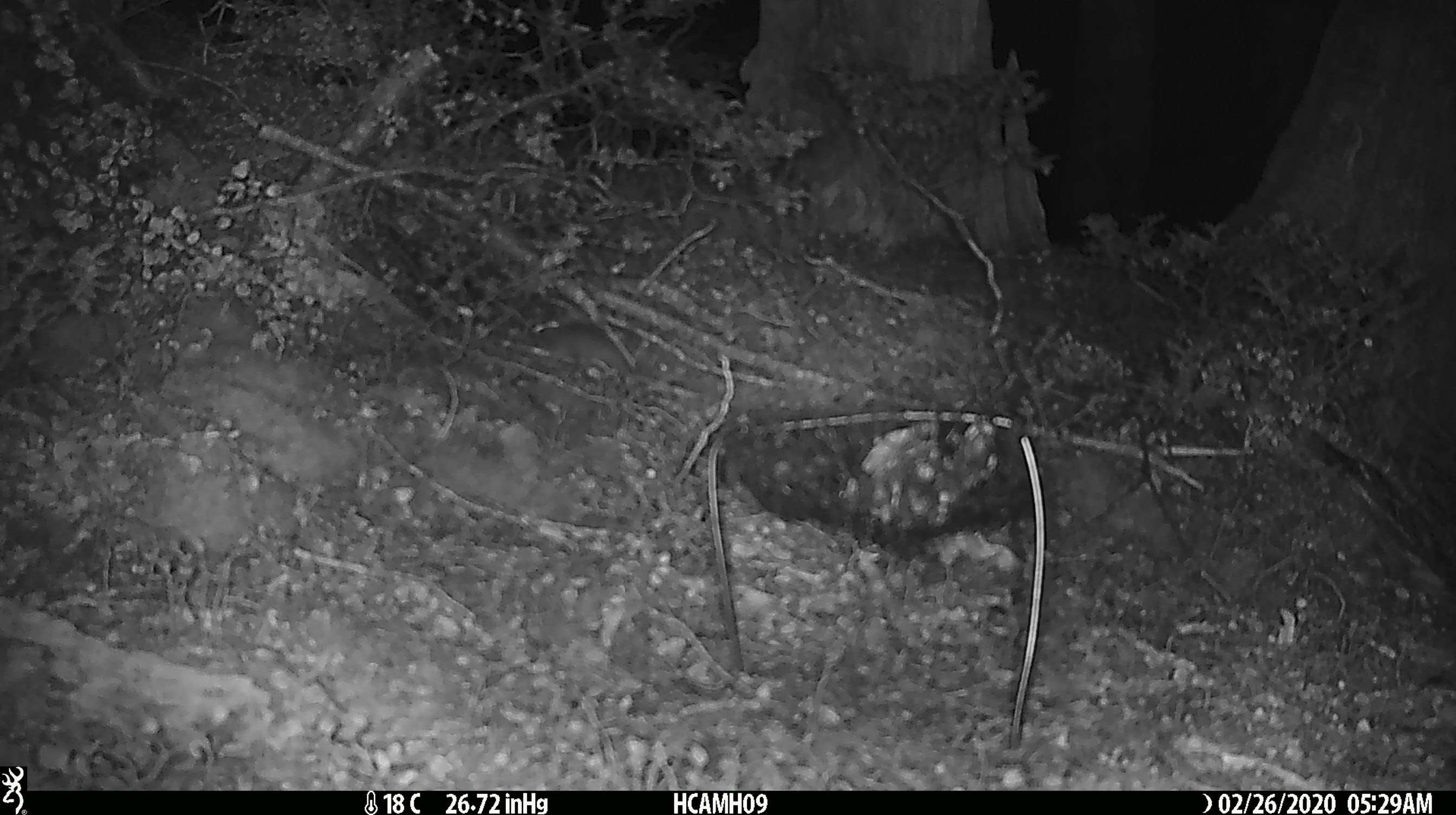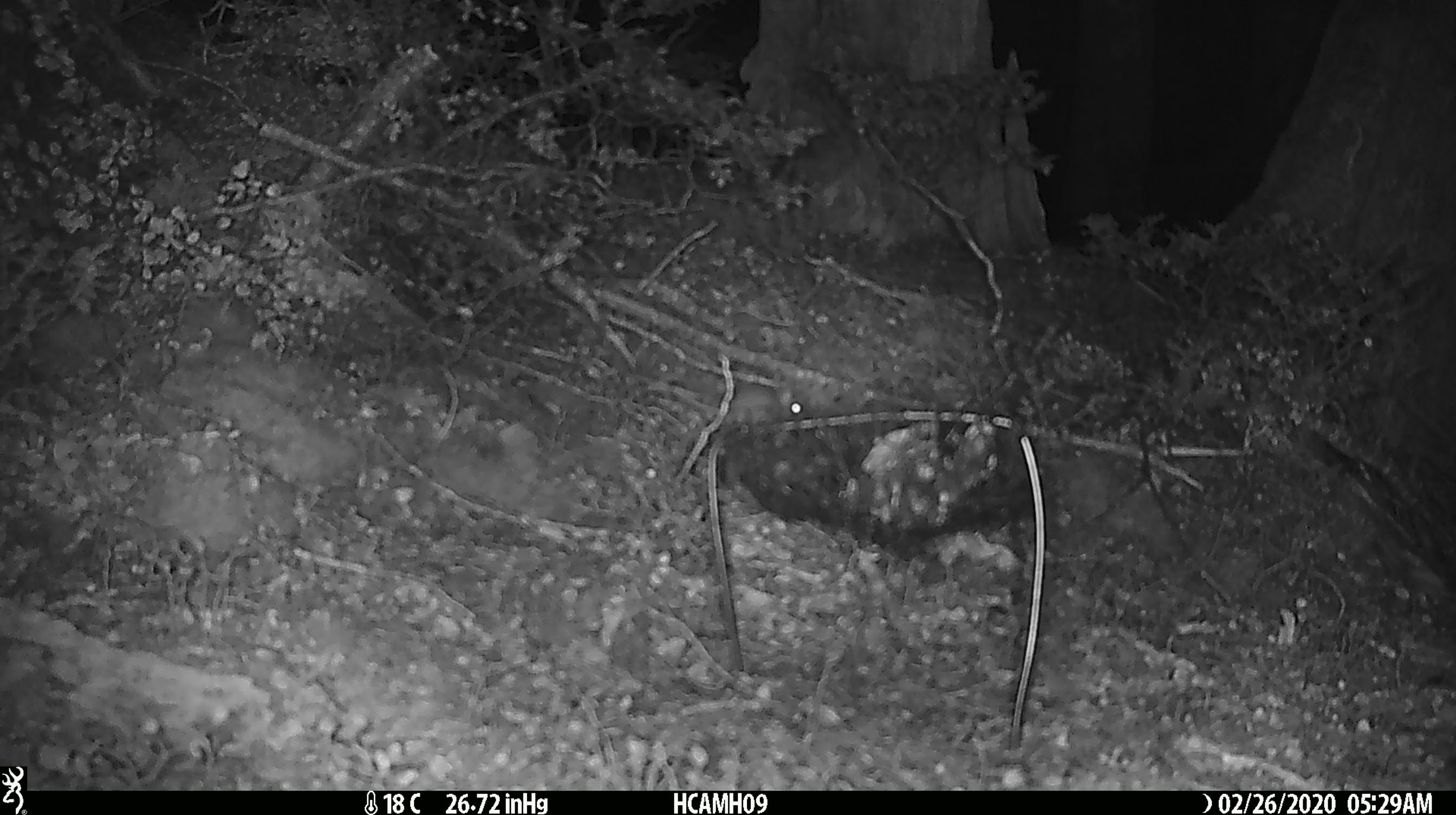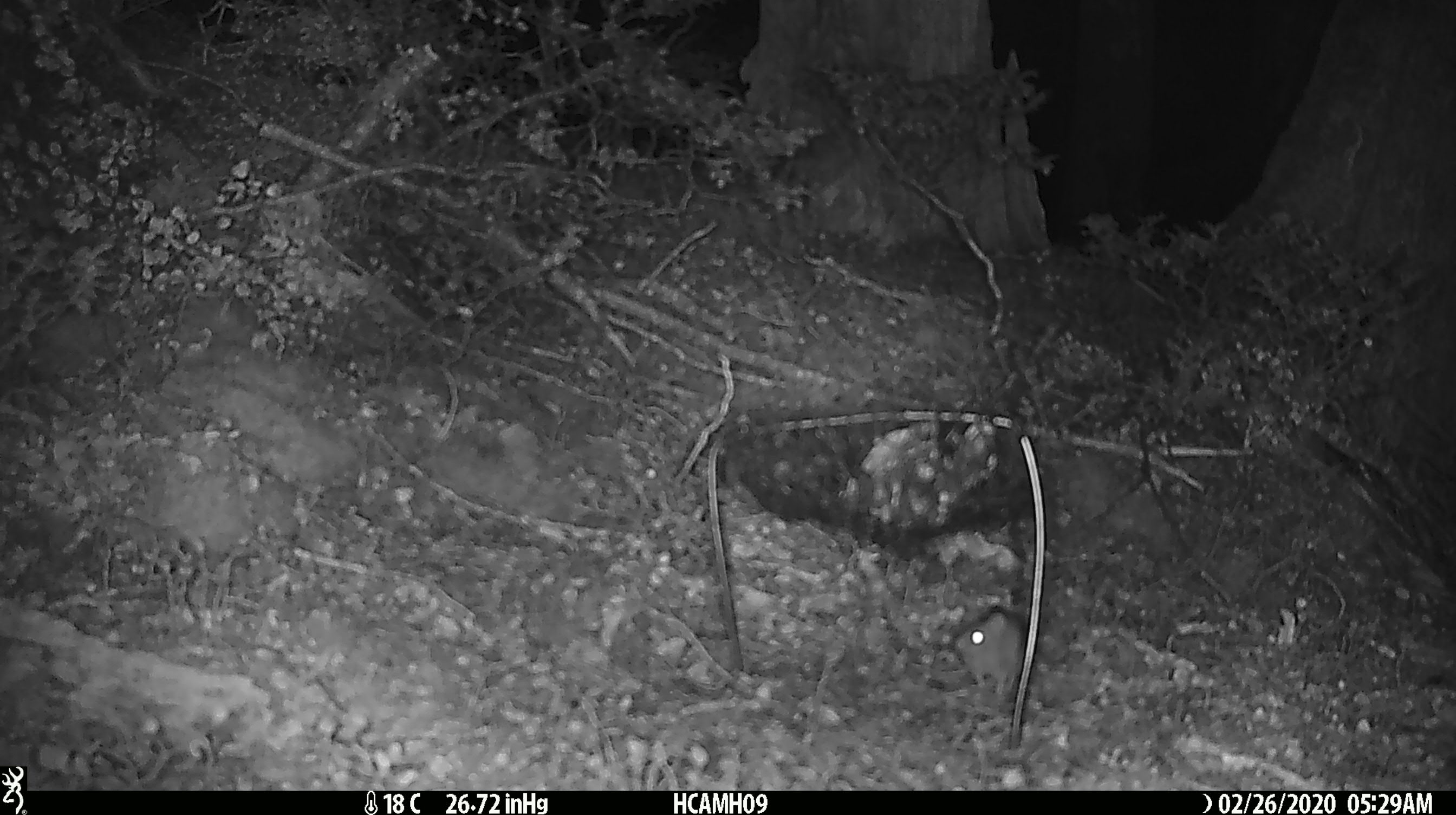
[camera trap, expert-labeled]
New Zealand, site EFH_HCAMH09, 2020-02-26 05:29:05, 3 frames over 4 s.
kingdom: Animalia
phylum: Chordata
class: Mammalia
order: Rodentia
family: Muridae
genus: Mus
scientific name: Mus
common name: mouse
Mouse (Mus).